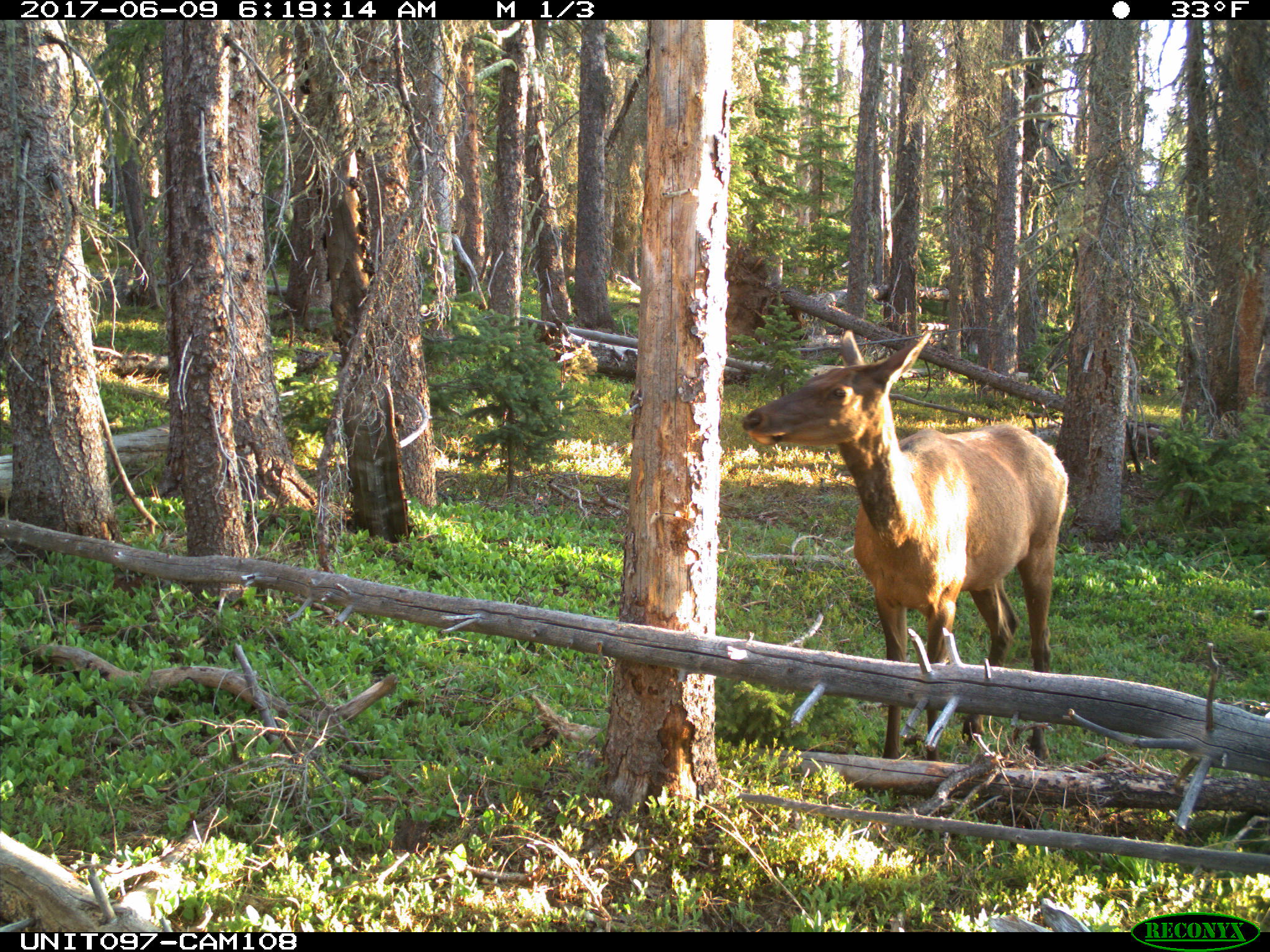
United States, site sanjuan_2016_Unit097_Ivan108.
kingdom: Animalia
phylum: Chordata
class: Mammalia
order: Artiodactyla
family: Cervidae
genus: Cervus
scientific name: Cervus elaphus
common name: red deer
Cervus elaphus (red deer).